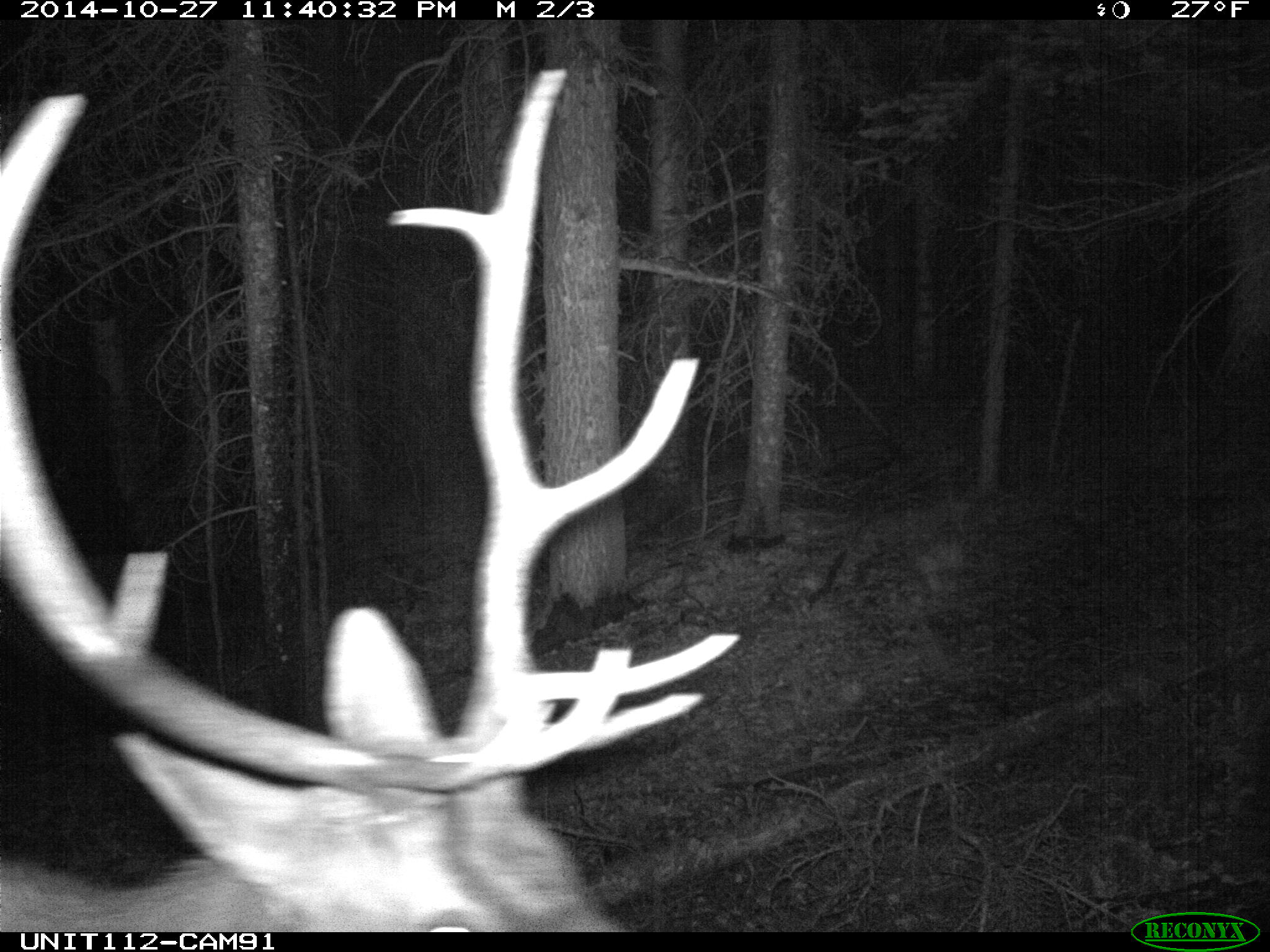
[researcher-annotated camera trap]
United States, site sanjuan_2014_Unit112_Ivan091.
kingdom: Animalia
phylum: Chordata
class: Mammalia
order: Artiodactyla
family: Cervidae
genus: Cervus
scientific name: Cervus elaphus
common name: red deer